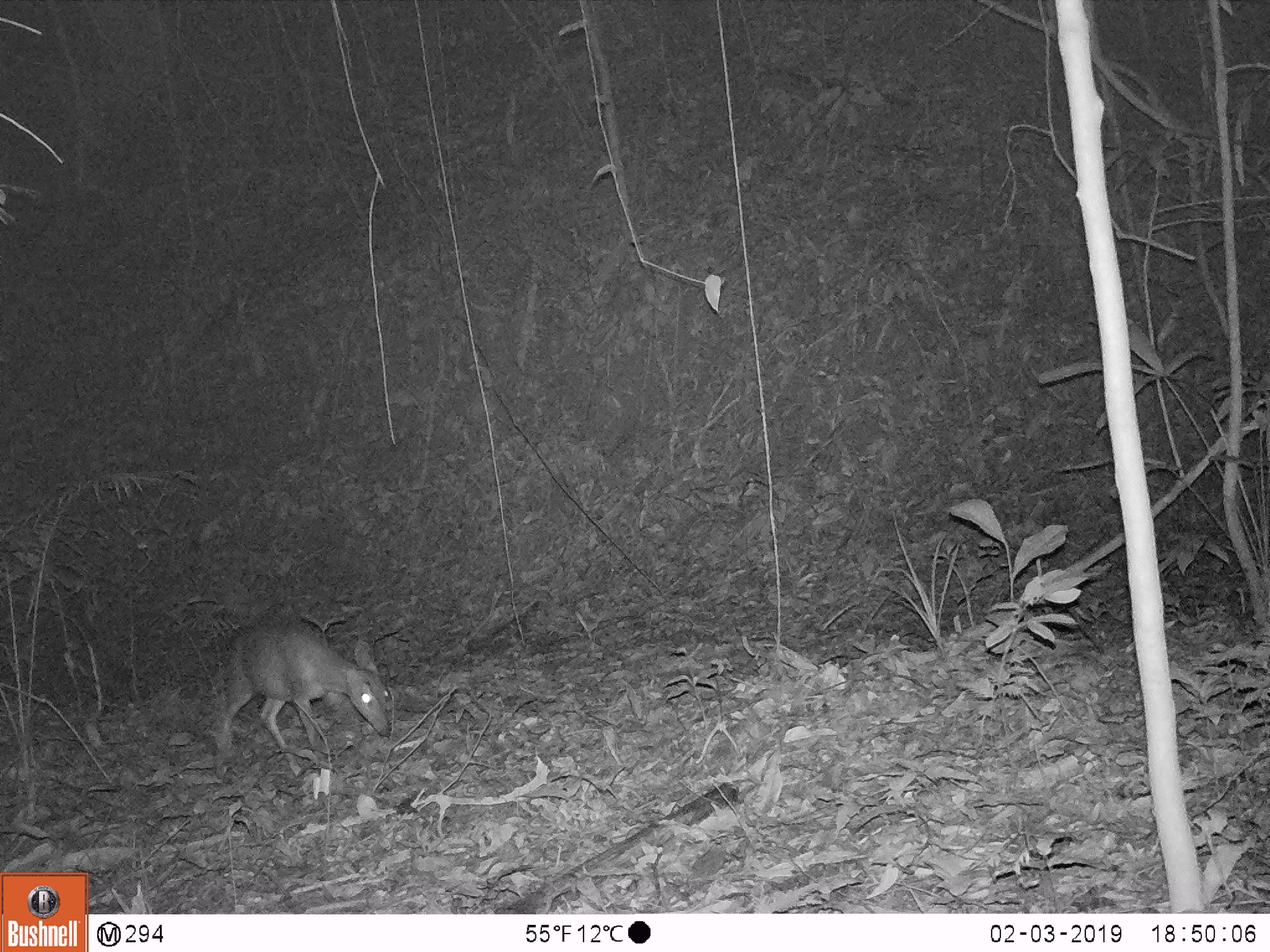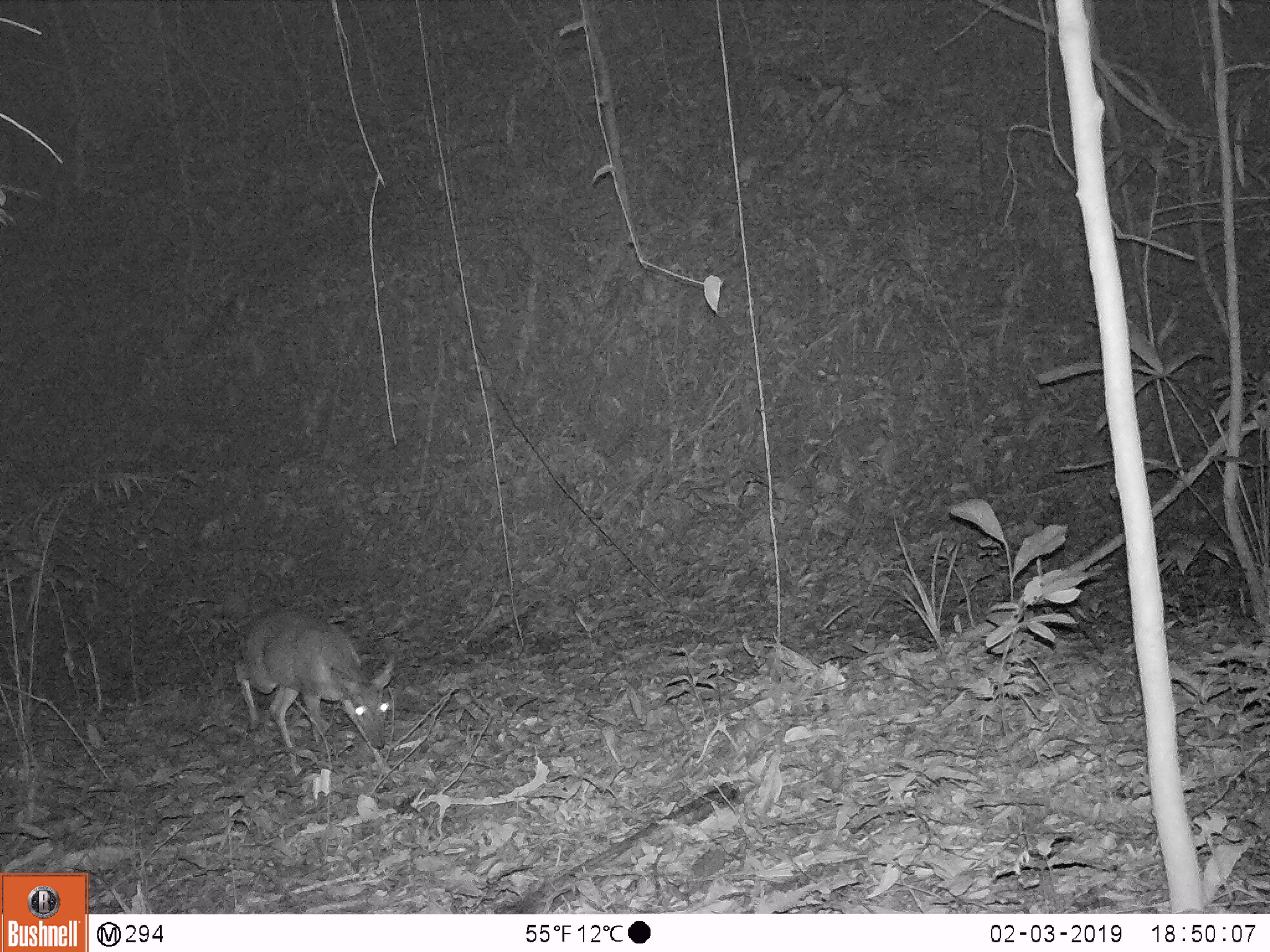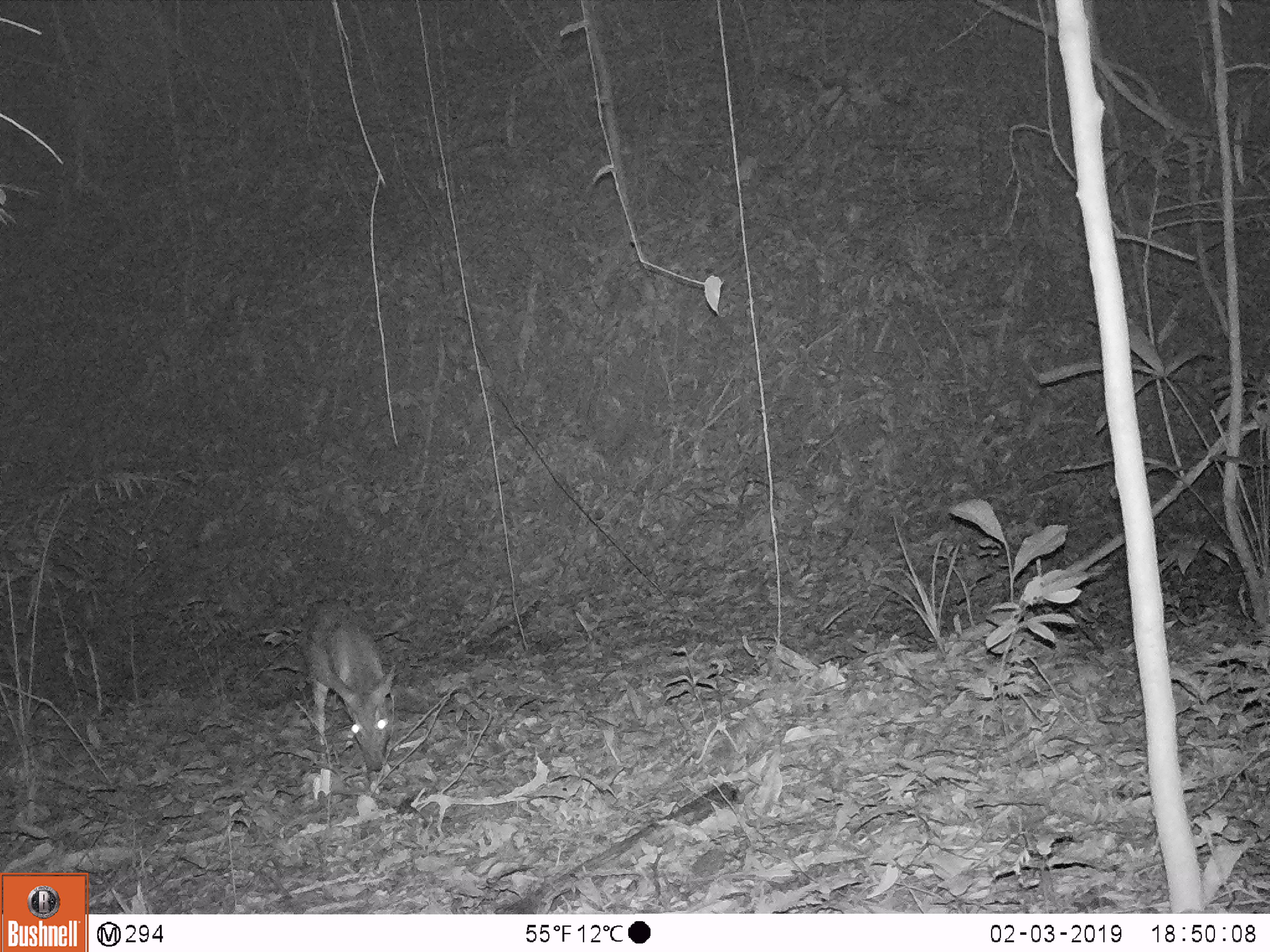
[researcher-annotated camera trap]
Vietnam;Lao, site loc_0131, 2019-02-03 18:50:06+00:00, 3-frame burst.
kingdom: Animalia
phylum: Chordata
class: Mammalia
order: Artiodactyla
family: Cervidae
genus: Muntiacus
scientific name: Muntiacus vuquangensis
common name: large-antlered muntjac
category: large antlered muntjac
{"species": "large antlered muntjac (large-antlered muntjac) (Muntiacus vuquangensis)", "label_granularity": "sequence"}